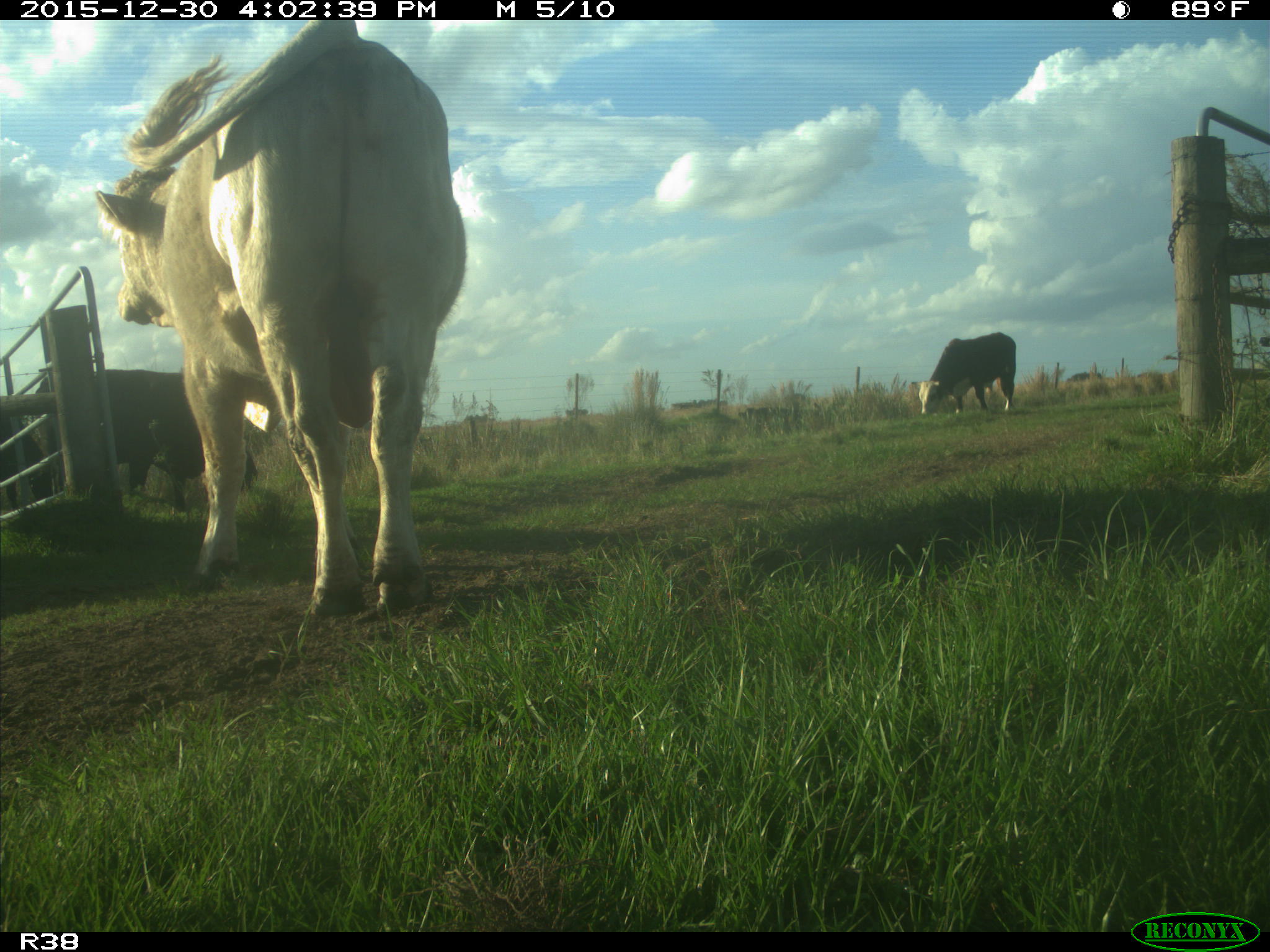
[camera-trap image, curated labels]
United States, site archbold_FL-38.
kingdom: Animalia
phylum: Chordata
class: Mammalia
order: Artiodactyla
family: Bovidae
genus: Bos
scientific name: Bos taurus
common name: domestic cow